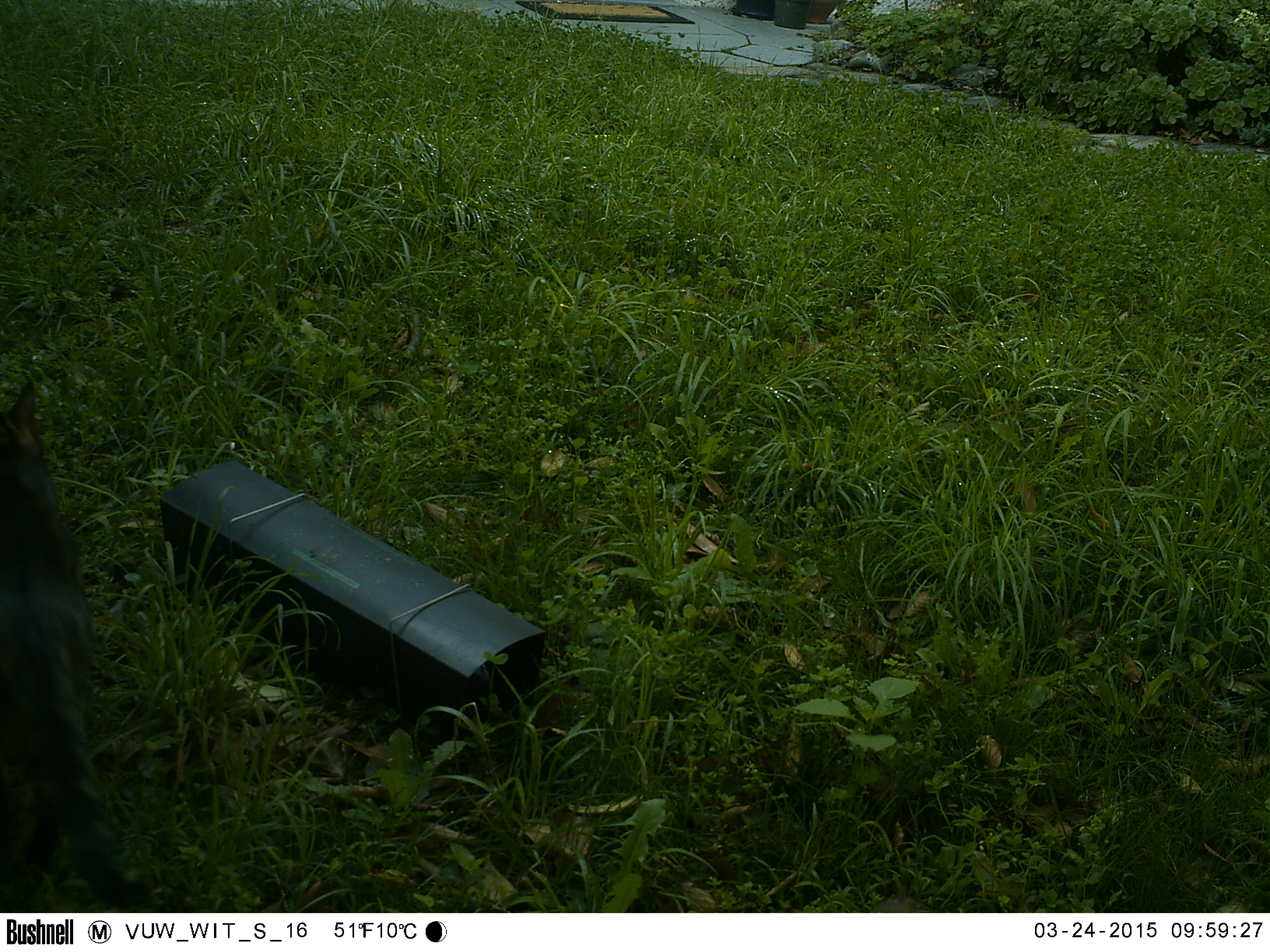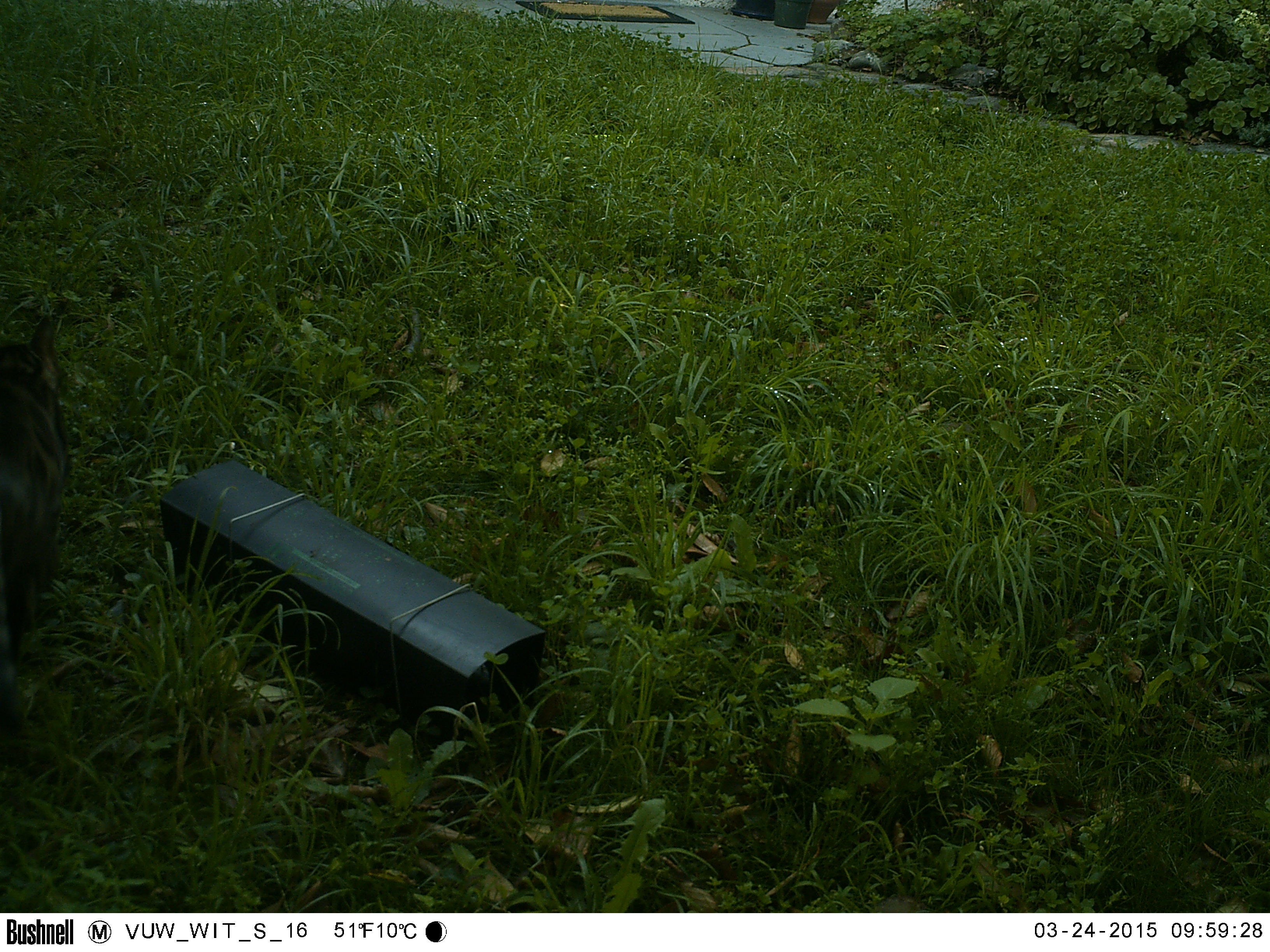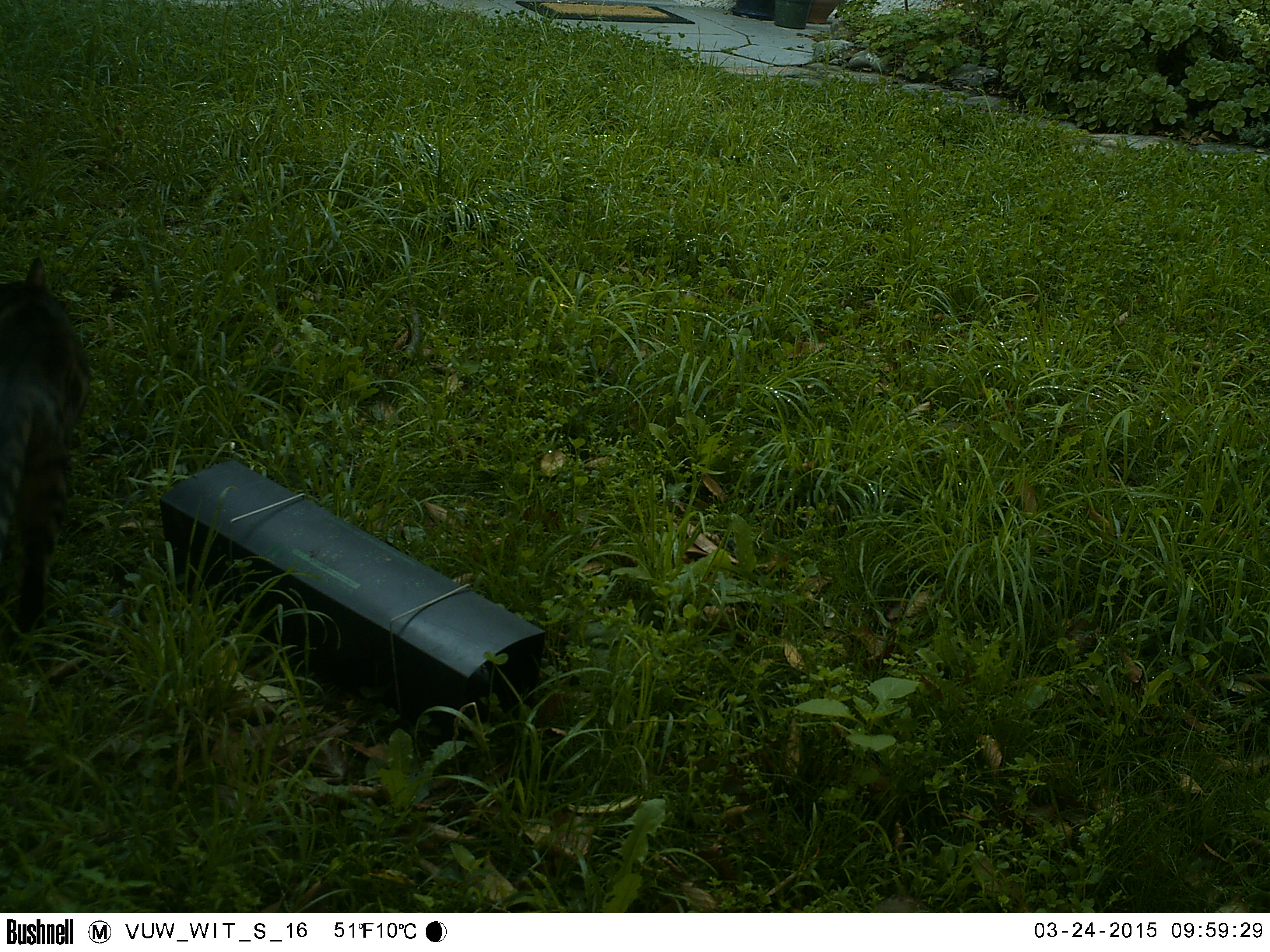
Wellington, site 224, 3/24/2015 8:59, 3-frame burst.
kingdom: Animalia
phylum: Chordata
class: Mammalia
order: Carnivora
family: Felidae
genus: Felis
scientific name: Felis catus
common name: cat